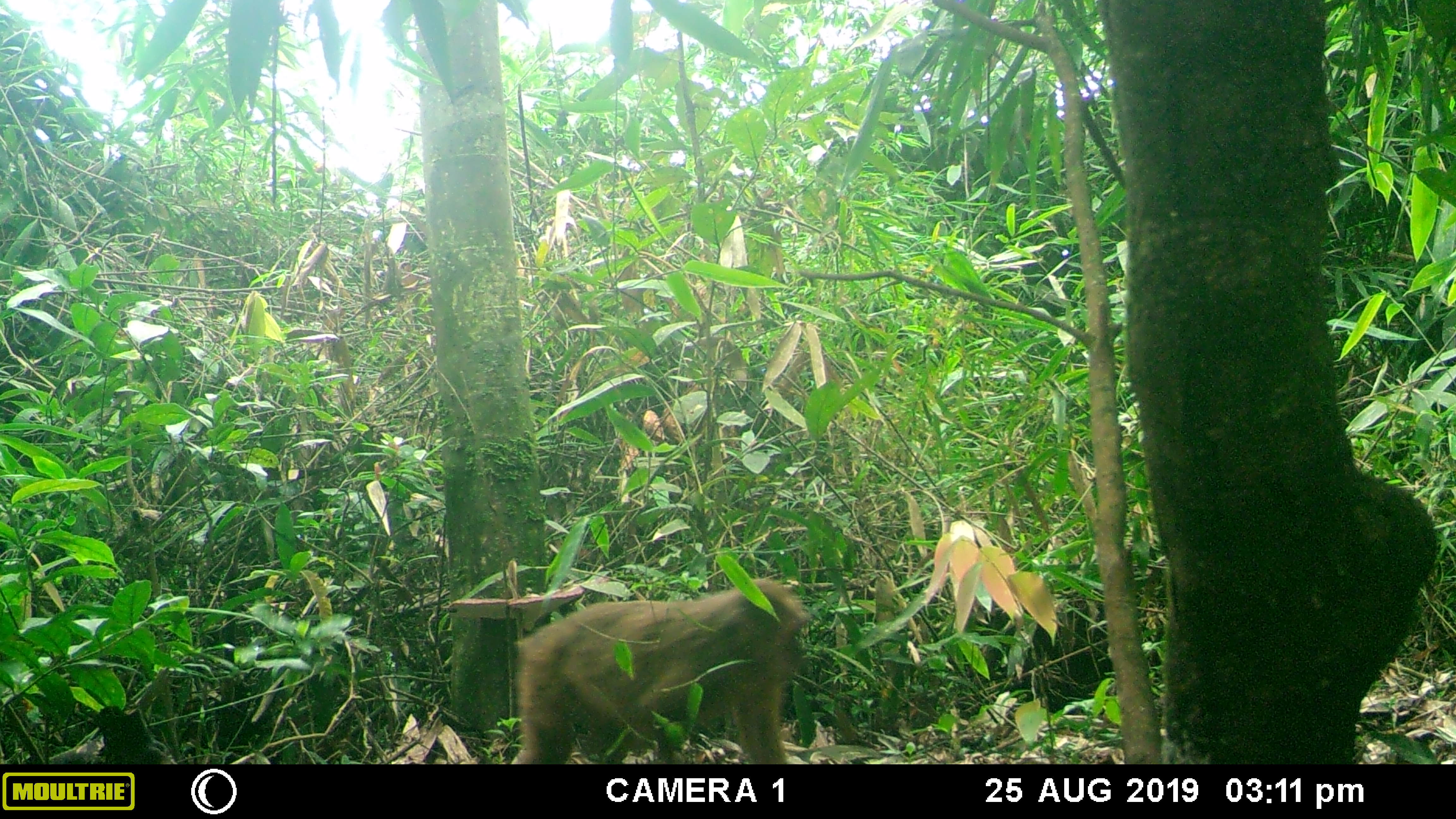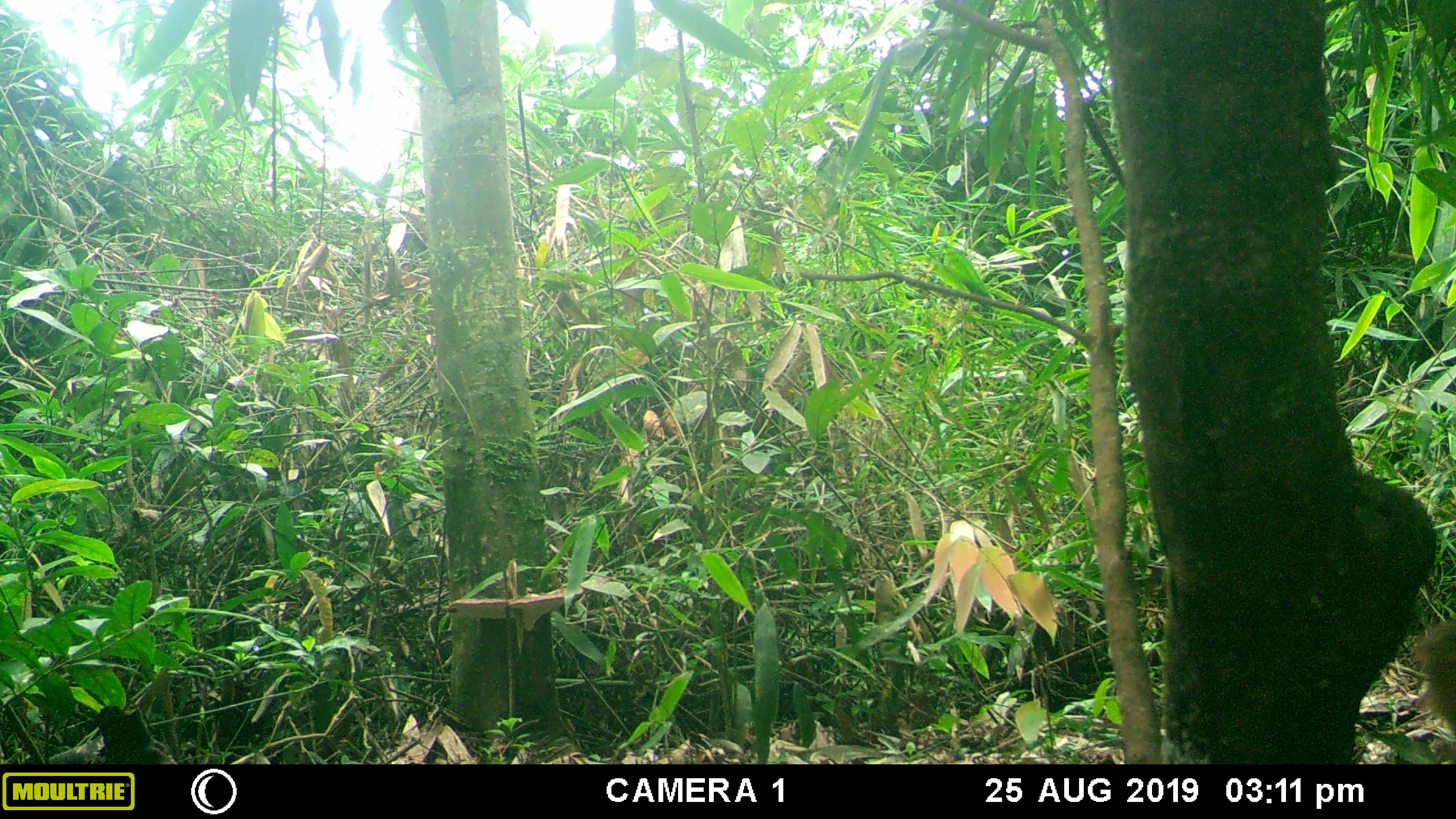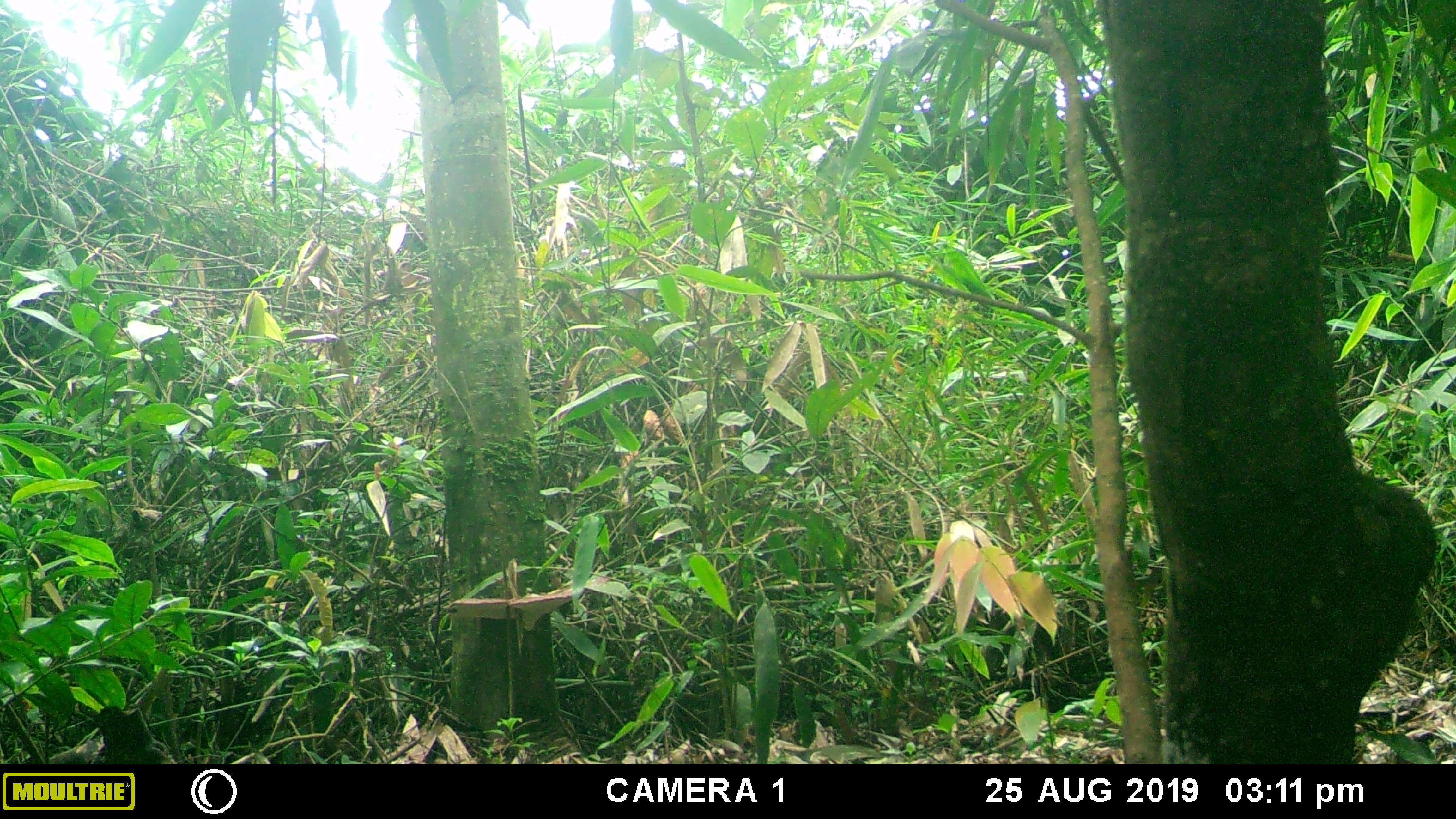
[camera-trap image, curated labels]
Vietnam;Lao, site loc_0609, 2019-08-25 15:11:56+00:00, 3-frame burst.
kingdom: Animalia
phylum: Chordata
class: Mammalia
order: Primates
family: Cercopithecidae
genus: Macaca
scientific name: Macaca arctoides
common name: stump-tailed macaque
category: stump tailed macaque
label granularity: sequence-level